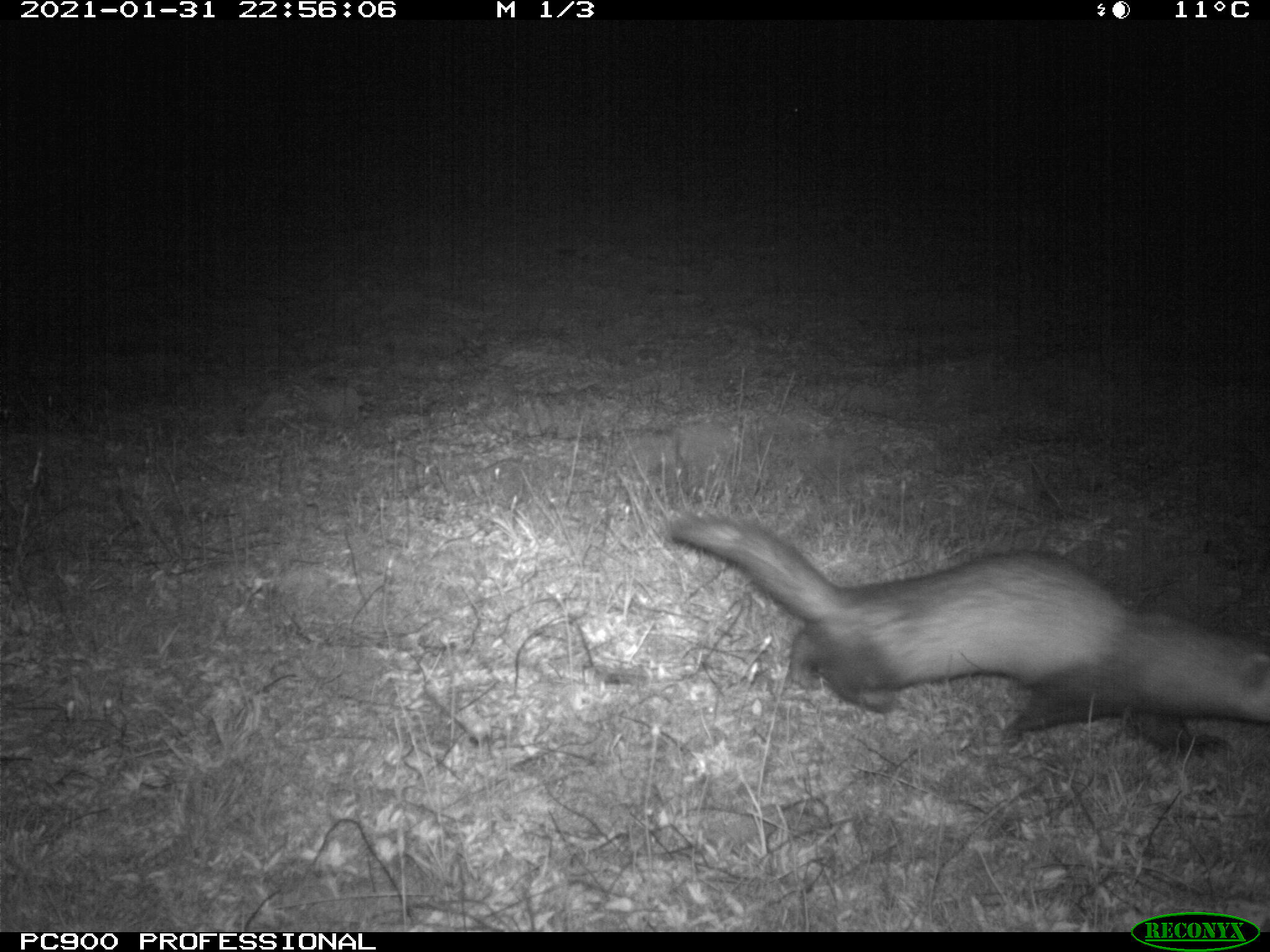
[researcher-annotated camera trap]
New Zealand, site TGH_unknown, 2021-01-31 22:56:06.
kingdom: Animalia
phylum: Chordata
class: Mammalia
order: Carnivora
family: Mustelidae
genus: Mustela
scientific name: Mustela furo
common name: ferret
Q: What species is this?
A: Ferret (Mustela furo).